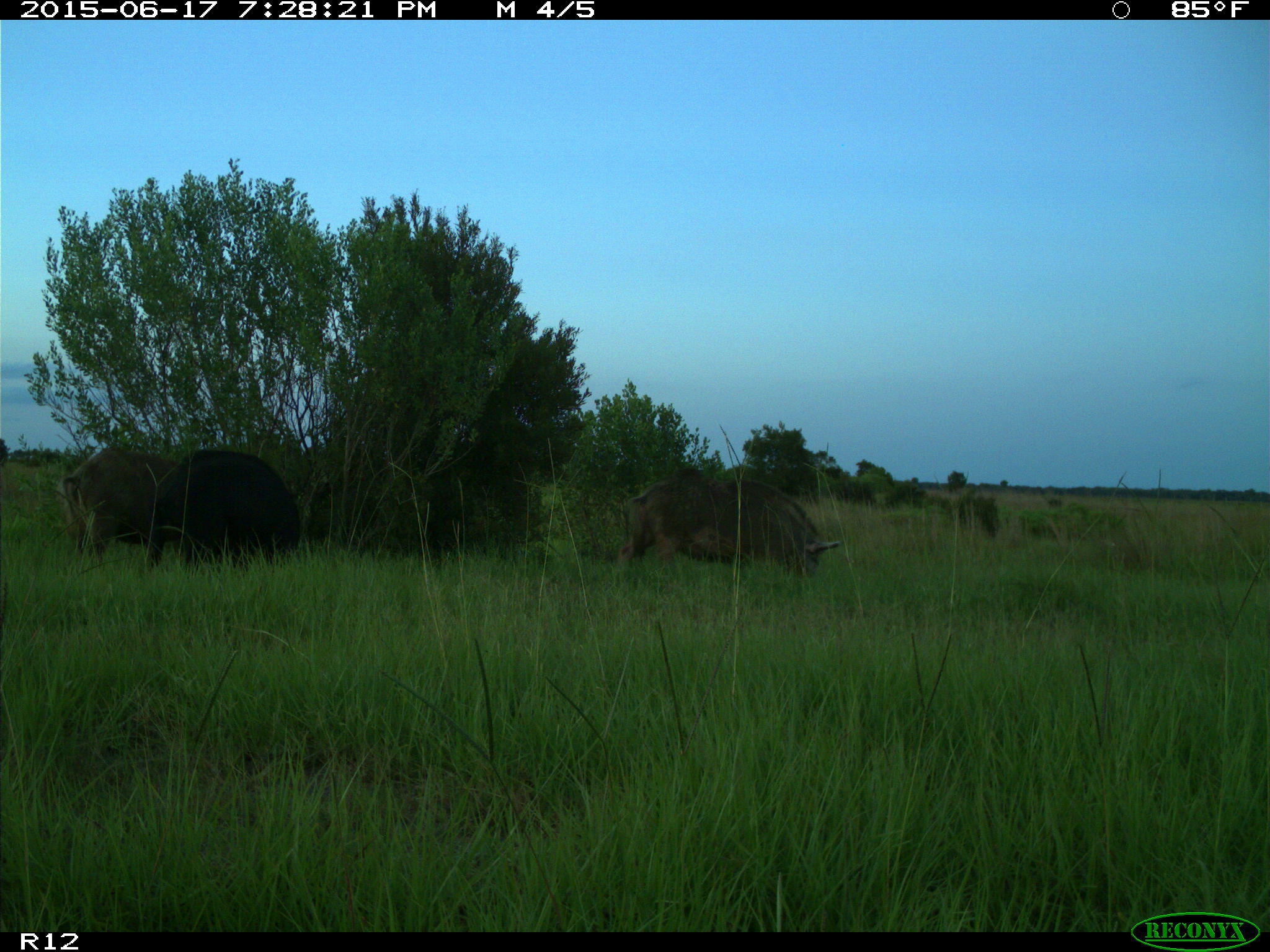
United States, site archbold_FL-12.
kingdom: Animalia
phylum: Chordata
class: Mammalia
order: Artiodactyla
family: Suidae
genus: Sus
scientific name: Sus scrofa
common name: wild boar